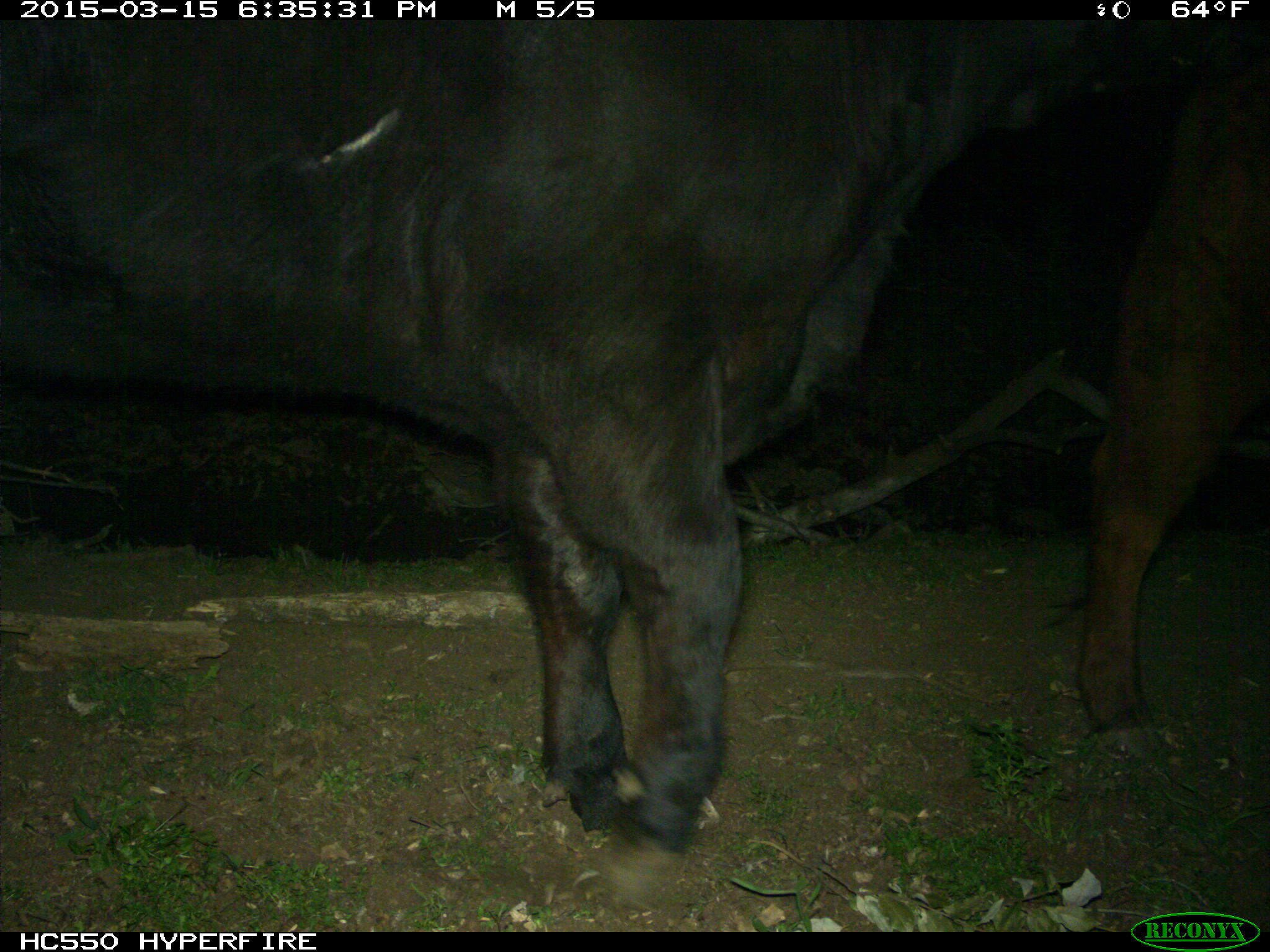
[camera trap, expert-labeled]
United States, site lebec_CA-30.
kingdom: Animalia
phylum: Chordata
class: Mammalia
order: Artiodactyla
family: Bovidae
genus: Bos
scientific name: Bos taurus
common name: domestic cow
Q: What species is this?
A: Bos taurus (domestic cow).